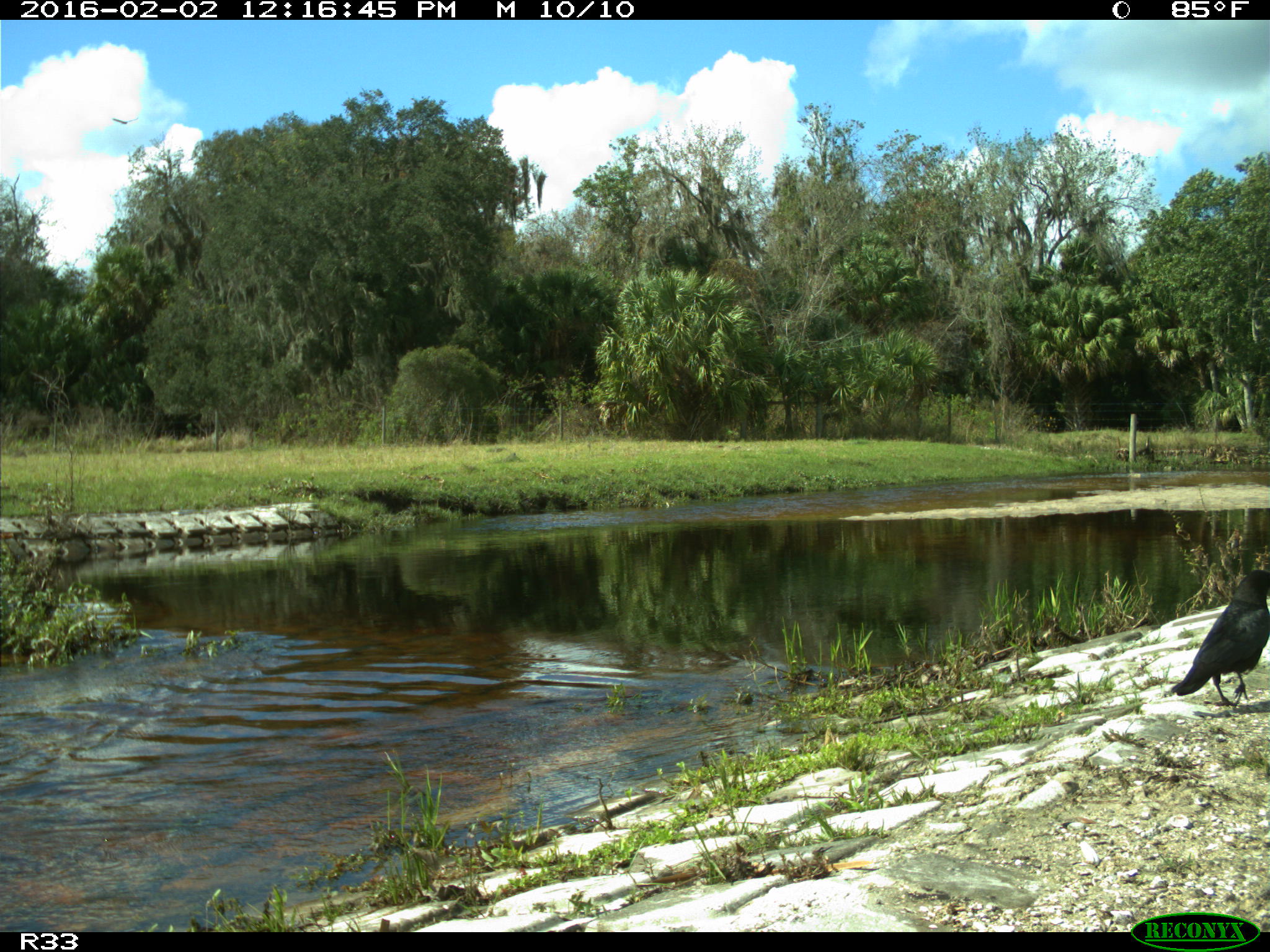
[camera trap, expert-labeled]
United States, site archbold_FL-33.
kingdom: Animalia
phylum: Chordata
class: Aves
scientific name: Aves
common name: birds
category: unidentified bird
Unidentified bird (birds) (Aves).